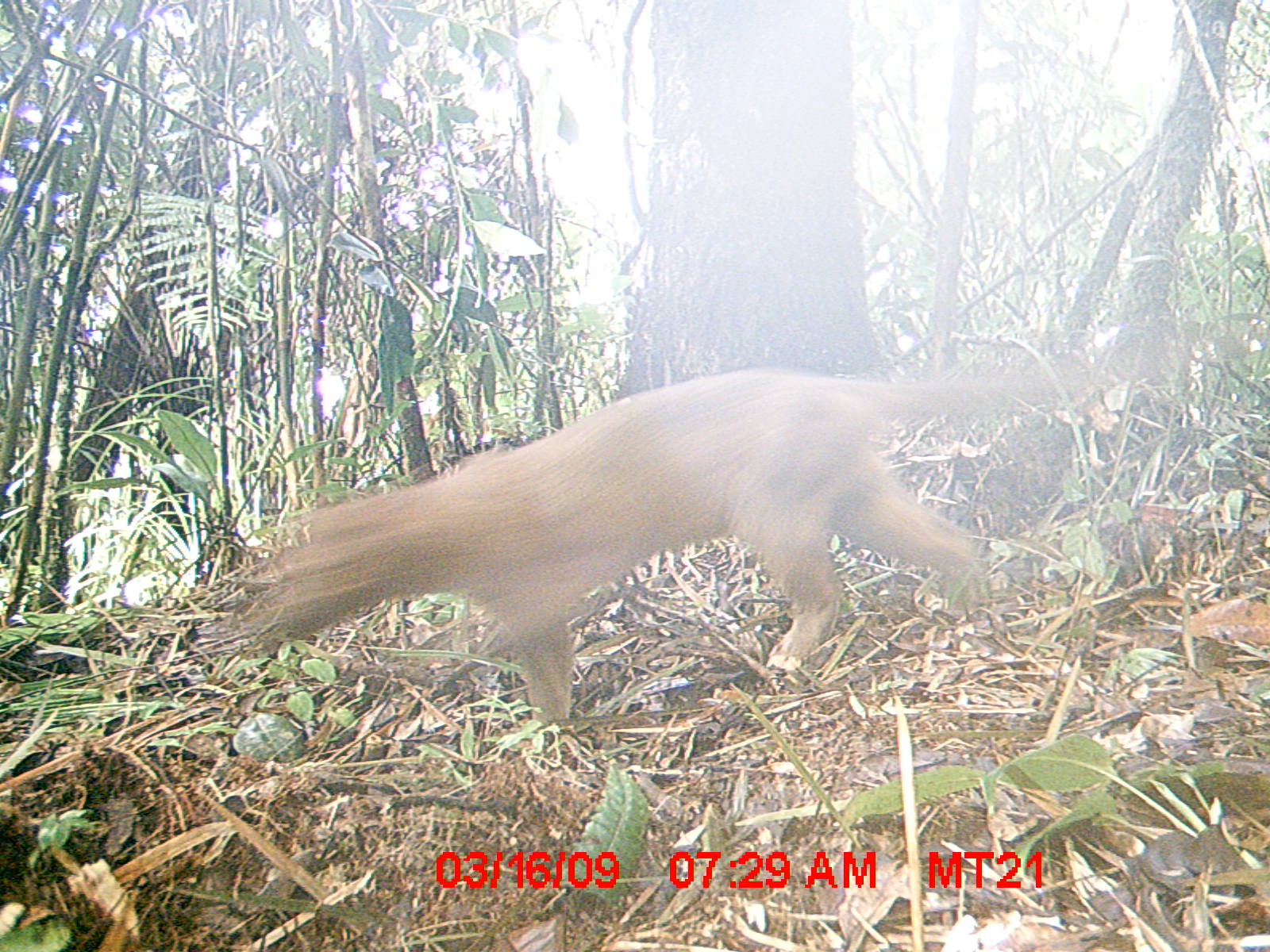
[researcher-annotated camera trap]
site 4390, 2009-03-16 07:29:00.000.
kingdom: Animalia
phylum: Chordata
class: Mammalia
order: Carnivora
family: Eupleridae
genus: Cryptoprocta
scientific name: Cryptoprocta ferox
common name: fossa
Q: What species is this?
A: Cryptoprocta ferox (fossa).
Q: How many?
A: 1.